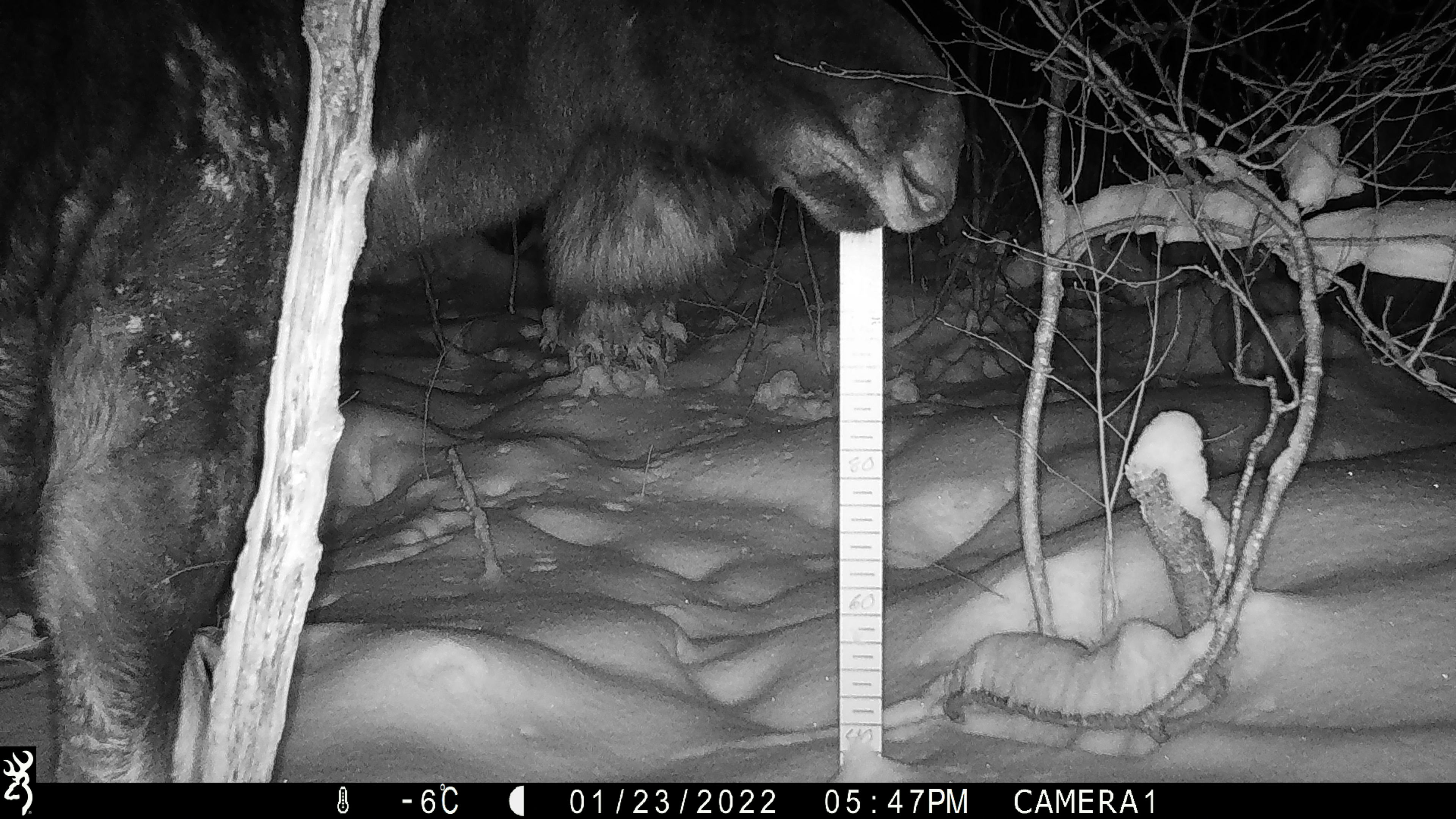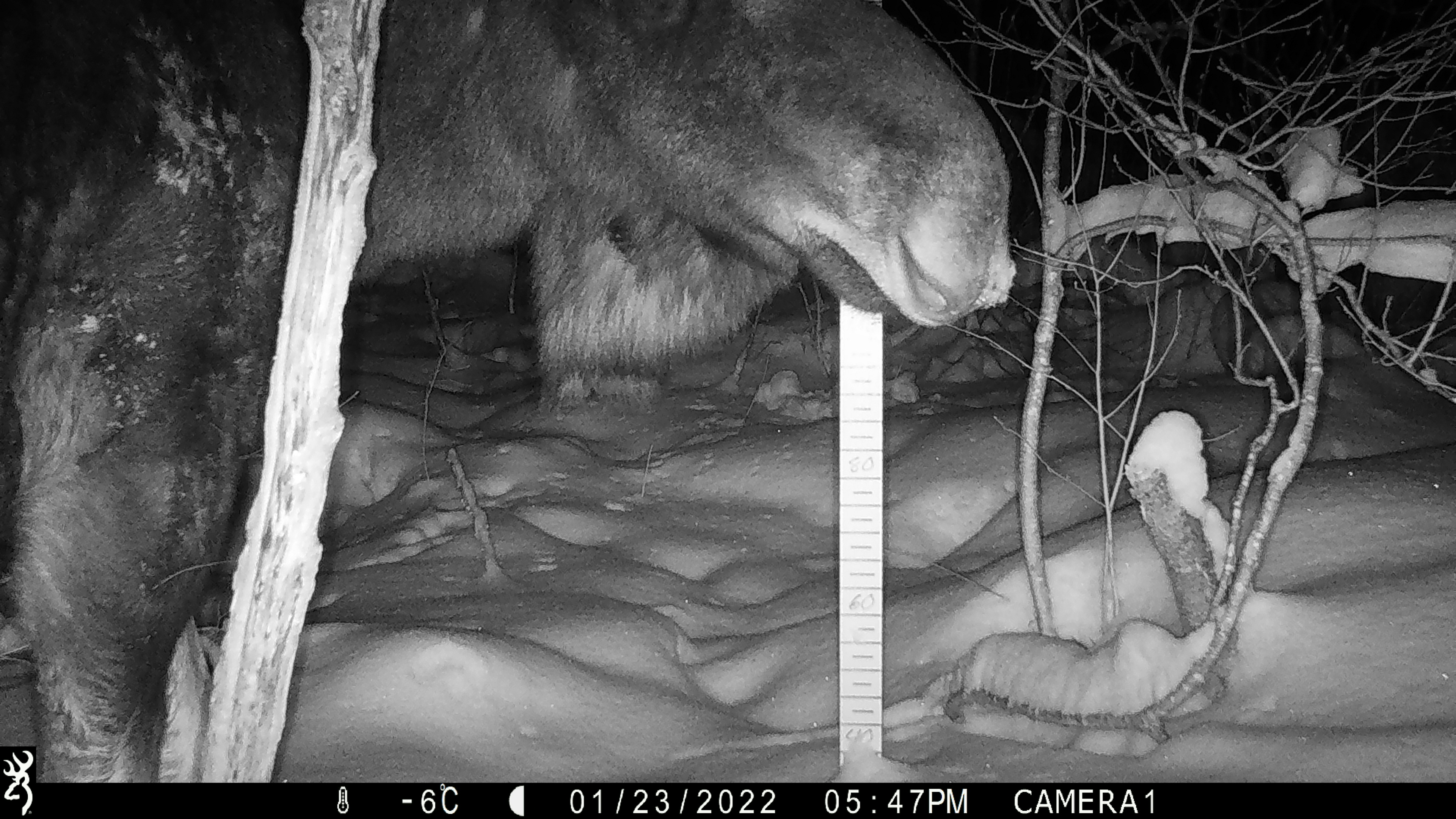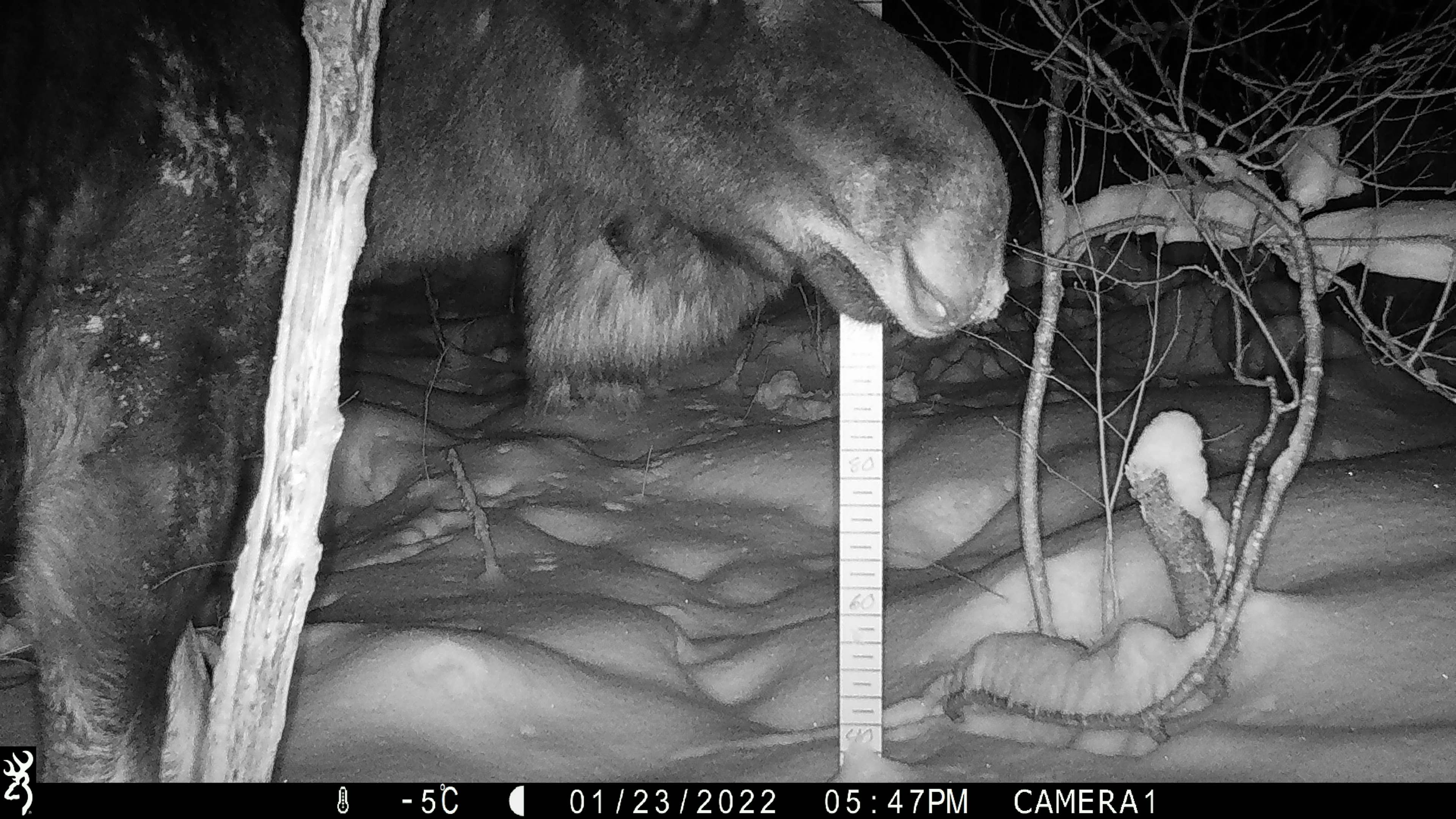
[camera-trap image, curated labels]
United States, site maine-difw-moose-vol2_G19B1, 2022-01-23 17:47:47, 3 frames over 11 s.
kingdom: Animalia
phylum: Chordata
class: Mammalia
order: Artiodactyla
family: Cervidae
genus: Alces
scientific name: Alces alces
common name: moose